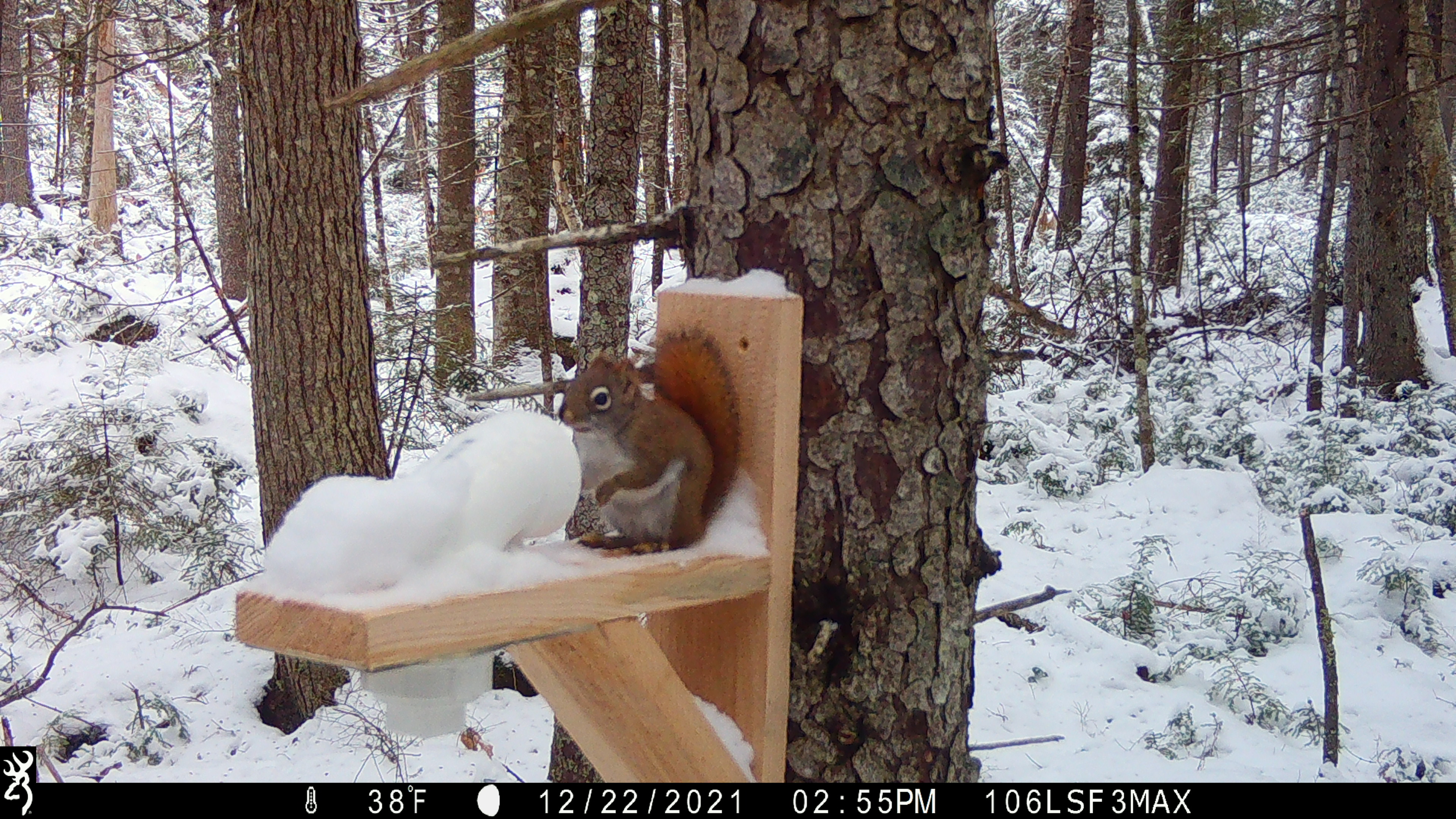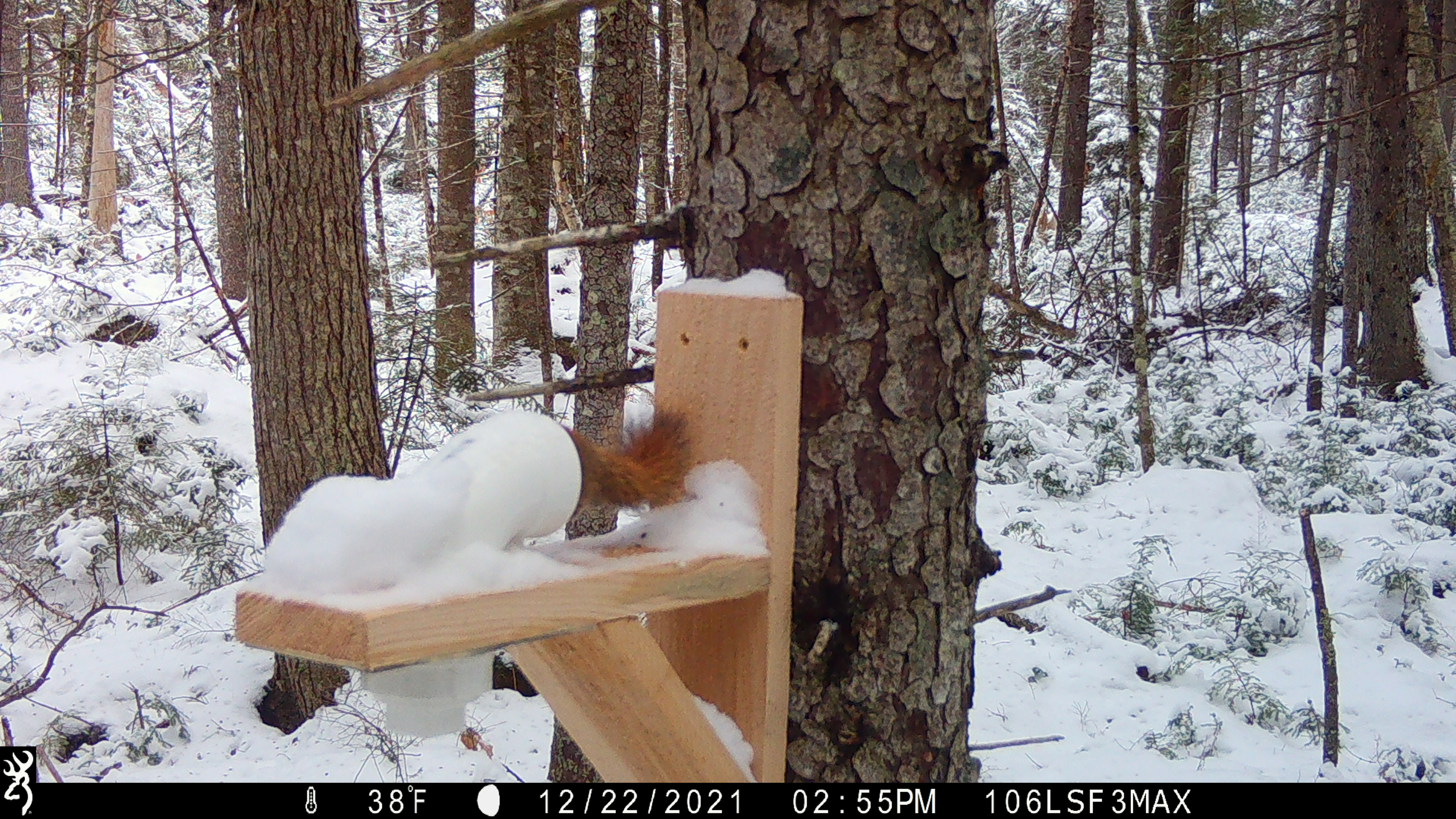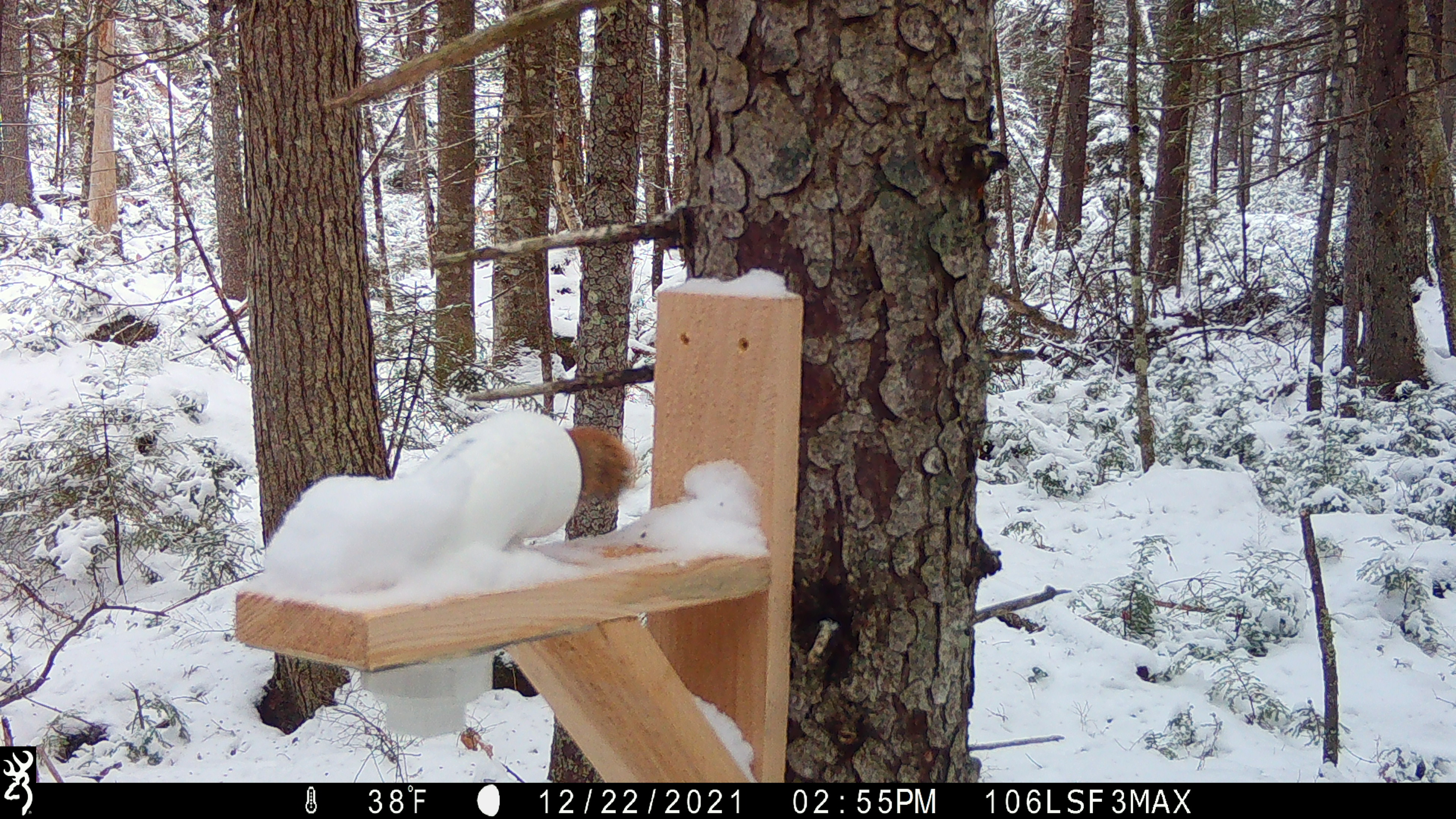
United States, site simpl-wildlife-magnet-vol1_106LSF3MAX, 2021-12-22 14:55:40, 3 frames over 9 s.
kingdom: Animalia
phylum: Chordata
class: Mammalia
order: Rodentia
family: Sciuridae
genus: Tamiasciurus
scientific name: Tamiasciurus hudsonicus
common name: red squirrel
Red squirrel (Tamiasciurus hudsonicus).